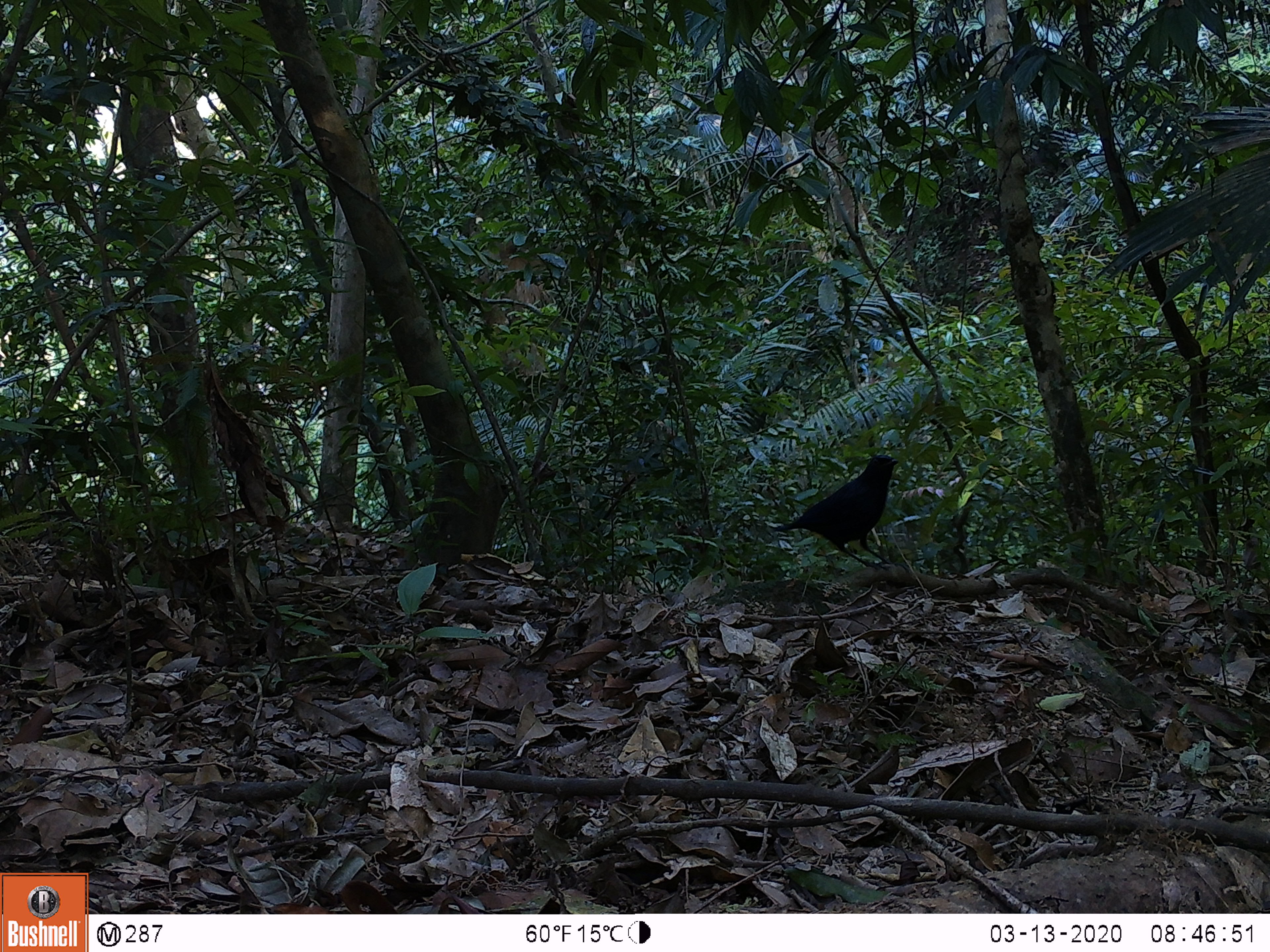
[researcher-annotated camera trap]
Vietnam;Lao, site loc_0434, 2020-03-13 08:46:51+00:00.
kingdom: Animalia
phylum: Chordata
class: Aves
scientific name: Aves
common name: bird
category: unidentified bird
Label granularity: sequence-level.